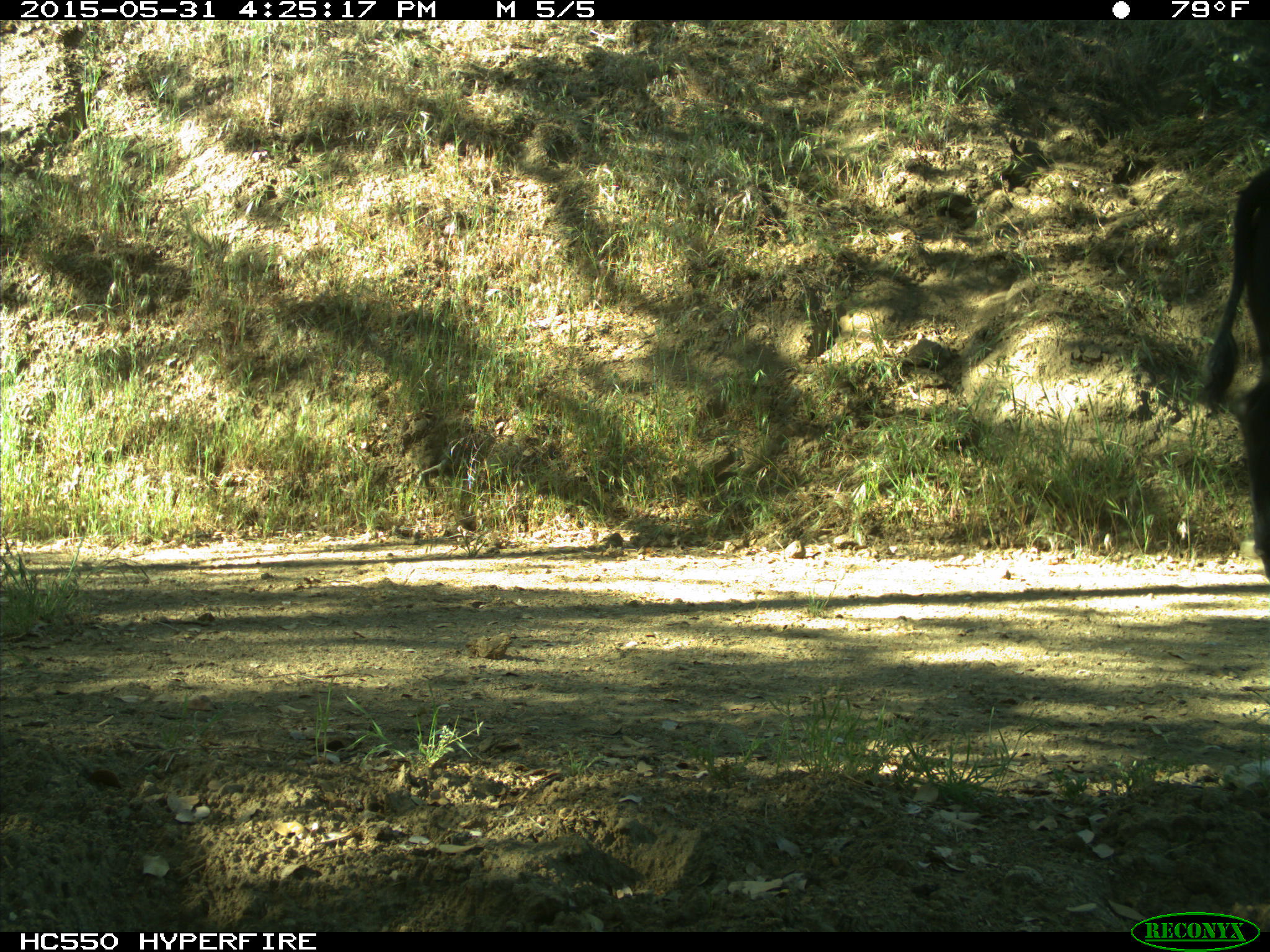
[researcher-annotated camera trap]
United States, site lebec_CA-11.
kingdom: Animalia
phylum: Chordata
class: Mammalia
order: Artiodactyla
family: Bovidae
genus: Bos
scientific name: Bos taurus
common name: domestic cow